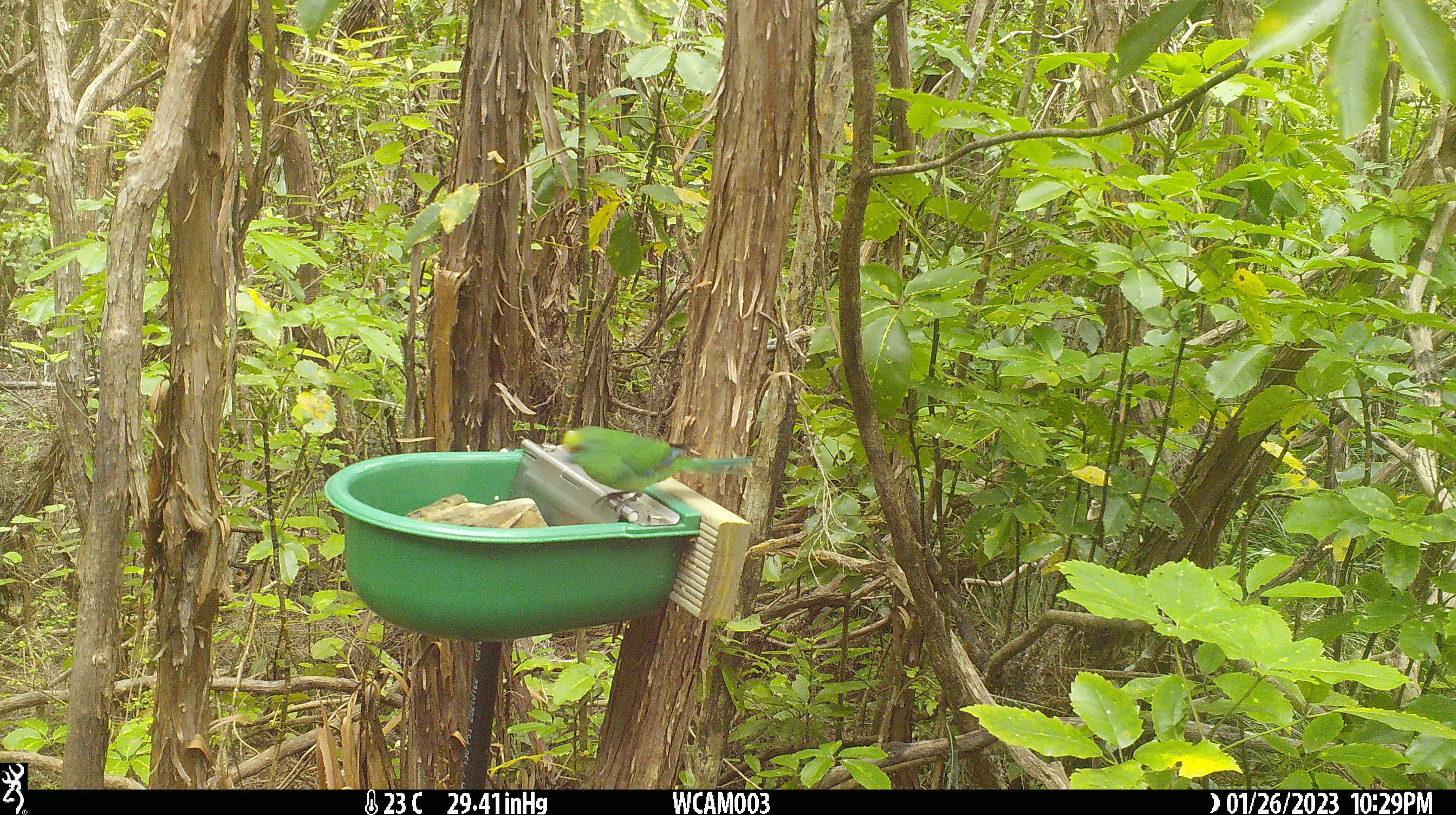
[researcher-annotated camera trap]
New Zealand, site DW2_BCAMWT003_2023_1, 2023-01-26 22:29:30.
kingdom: Animalia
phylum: Chordata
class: Aves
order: Psittaciformes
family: Psittaculidae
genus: Cyanoramphus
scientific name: Cyanoramphus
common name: parakeet